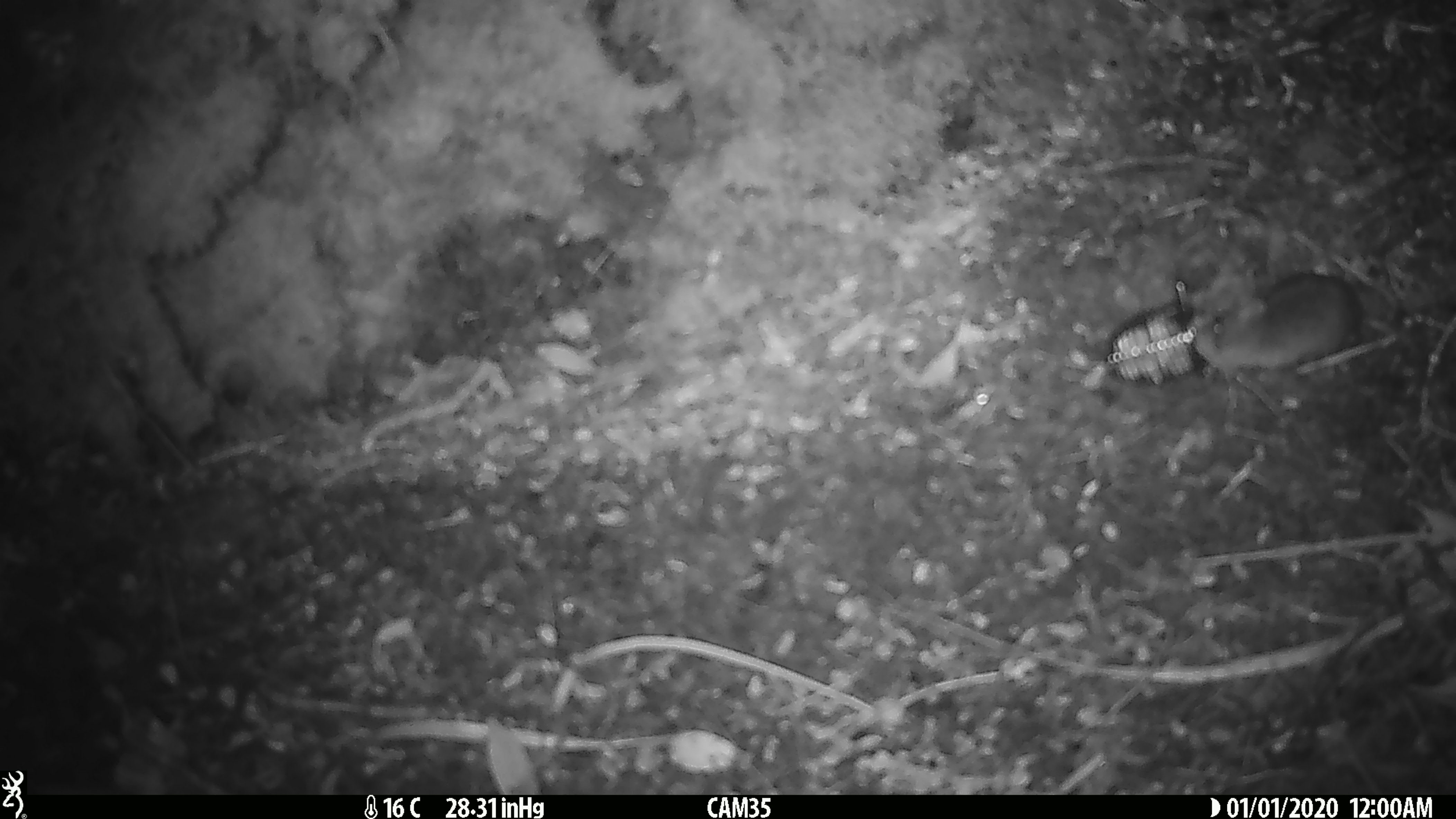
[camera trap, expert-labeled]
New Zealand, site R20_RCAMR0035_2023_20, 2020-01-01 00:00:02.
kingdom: Animalia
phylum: Chordata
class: Mammalia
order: Rodentia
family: Muridae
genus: Mus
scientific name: Mus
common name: mouse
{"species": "mouse (Mus)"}